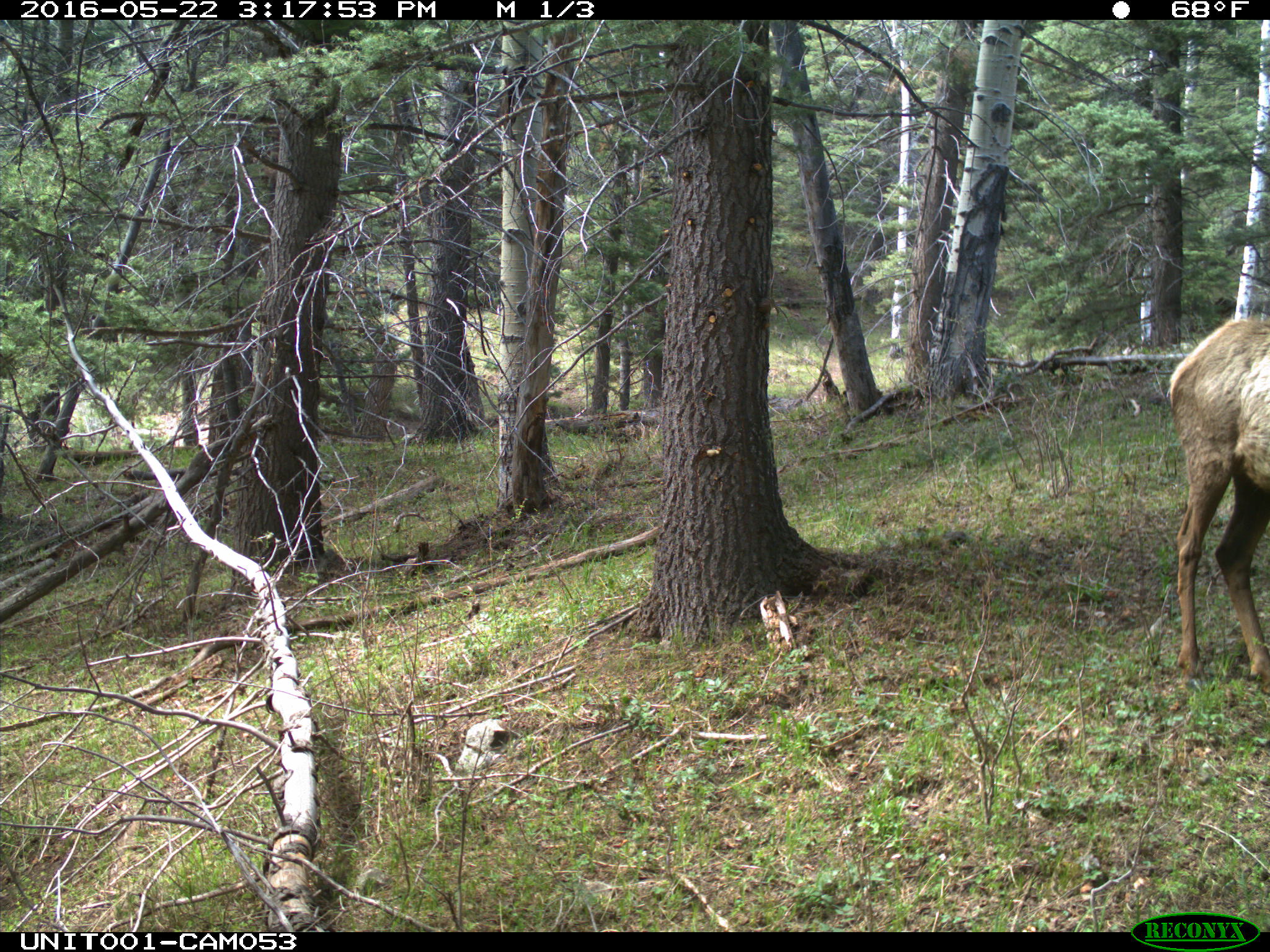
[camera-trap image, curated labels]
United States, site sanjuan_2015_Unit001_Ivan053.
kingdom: Animalia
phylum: Chordata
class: Mammalia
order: Artiodactyla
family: Cervidae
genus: Cervus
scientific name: Cervus elaphus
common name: red deer